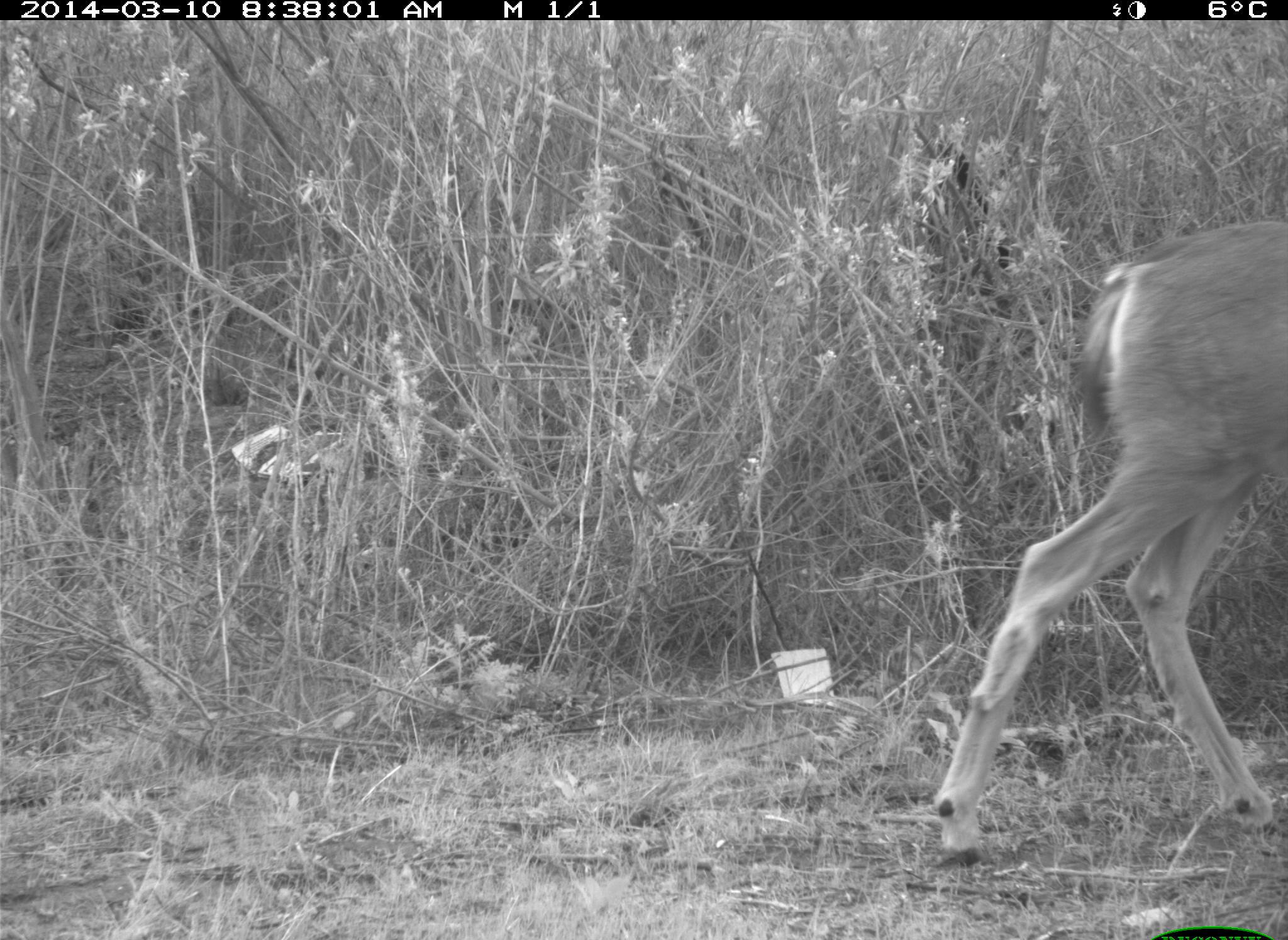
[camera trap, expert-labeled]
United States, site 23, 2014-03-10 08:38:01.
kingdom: Animalia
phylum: Chordata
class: Mammalia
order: Artiodactyla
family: Cervidae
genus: Odocoileus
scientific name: Odocoileus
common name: deer